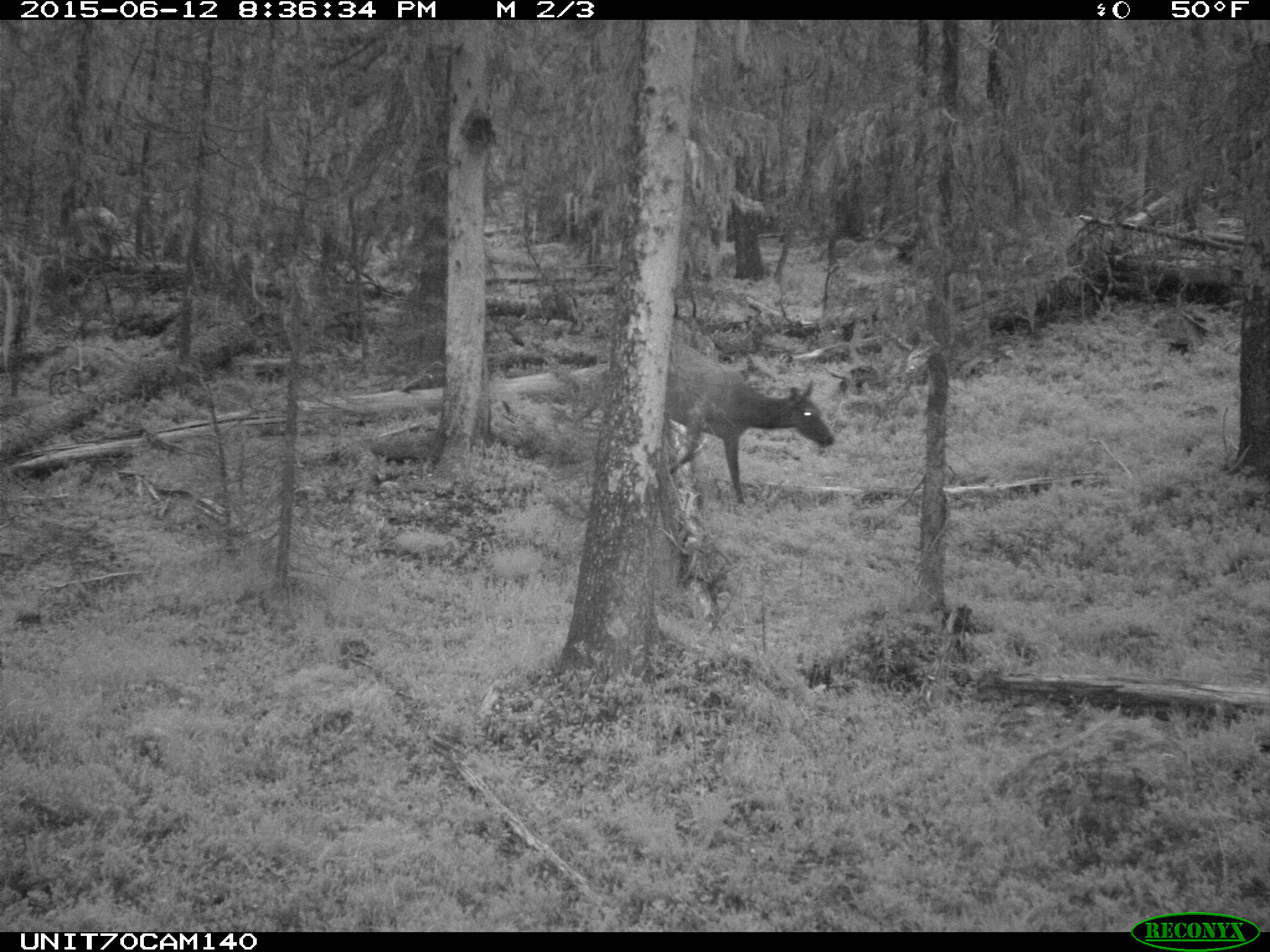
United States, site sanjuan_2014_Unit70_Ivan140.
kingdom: Animalia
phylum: Chordata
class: Mammalia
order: Artiodactyla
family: Cervidae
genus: Cervus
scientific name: Cervus elaphus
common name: red deer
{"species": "Cervus elaphus (red deer)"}